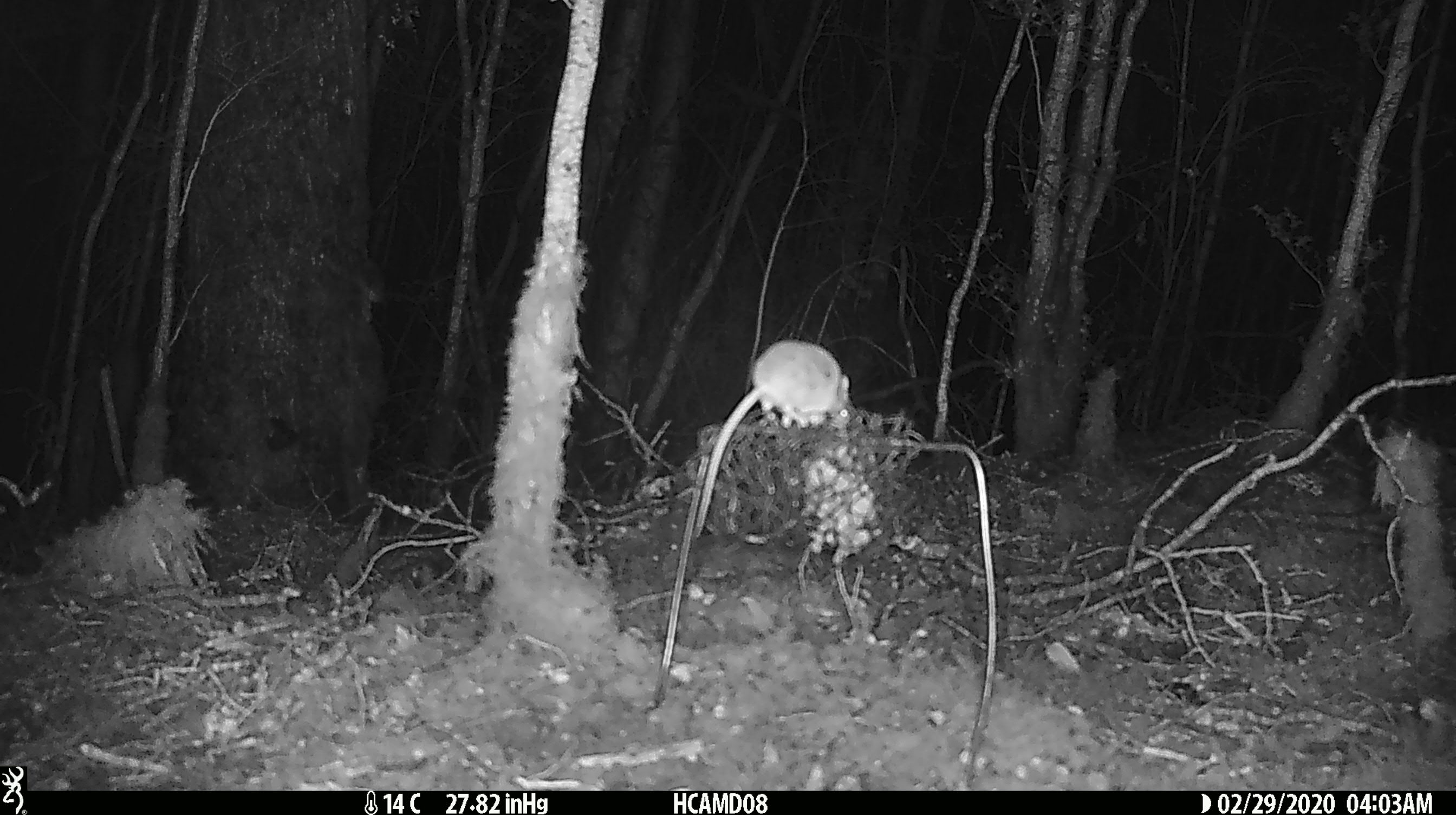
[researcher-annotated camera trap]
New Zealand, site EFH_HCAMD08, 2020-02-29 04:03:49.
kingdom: Animalia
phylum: Chordata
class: Mammalia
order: Rodentia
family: Muridae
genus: Mus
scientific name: Mus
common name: mouse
Mouse (Mus).